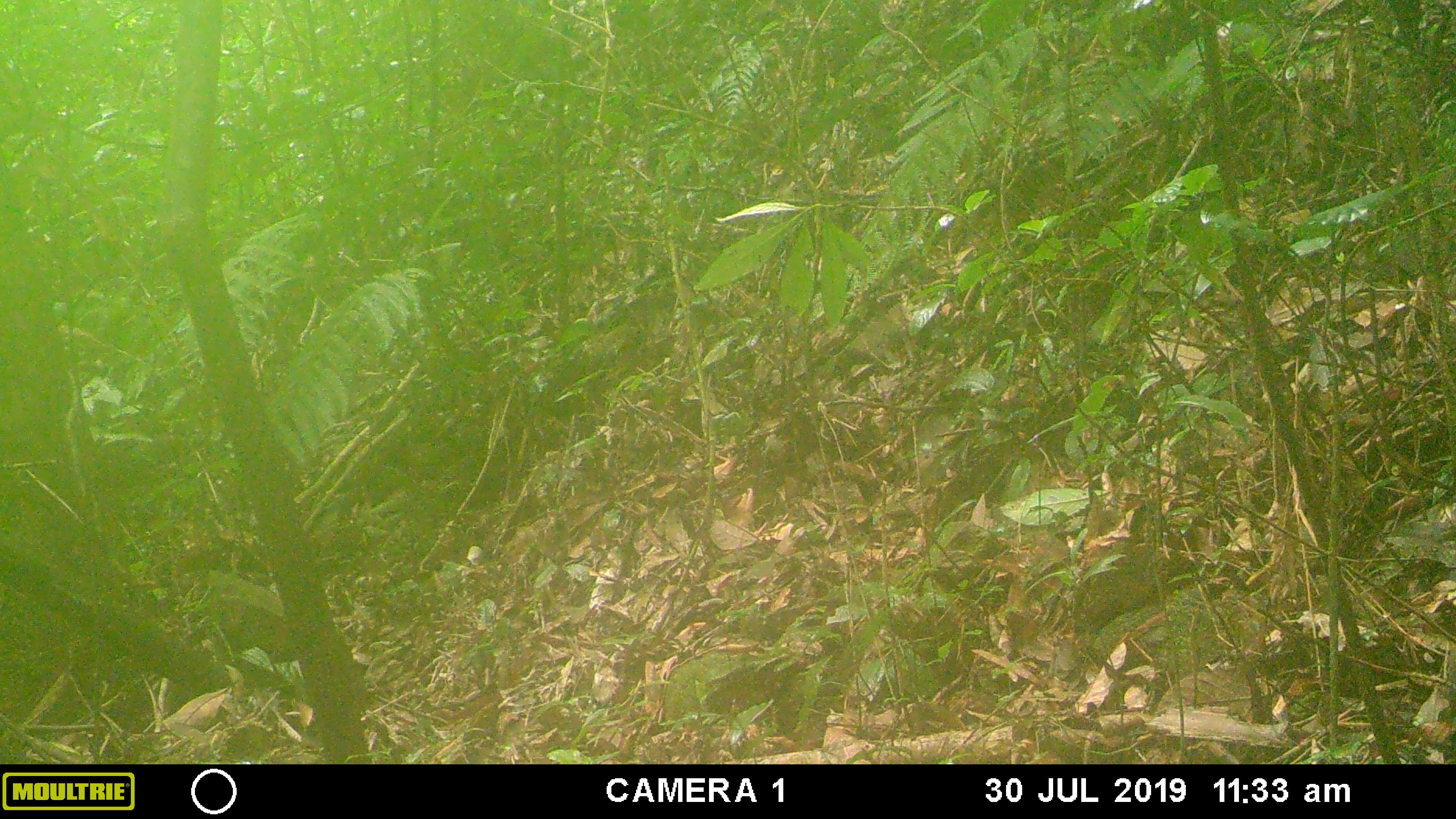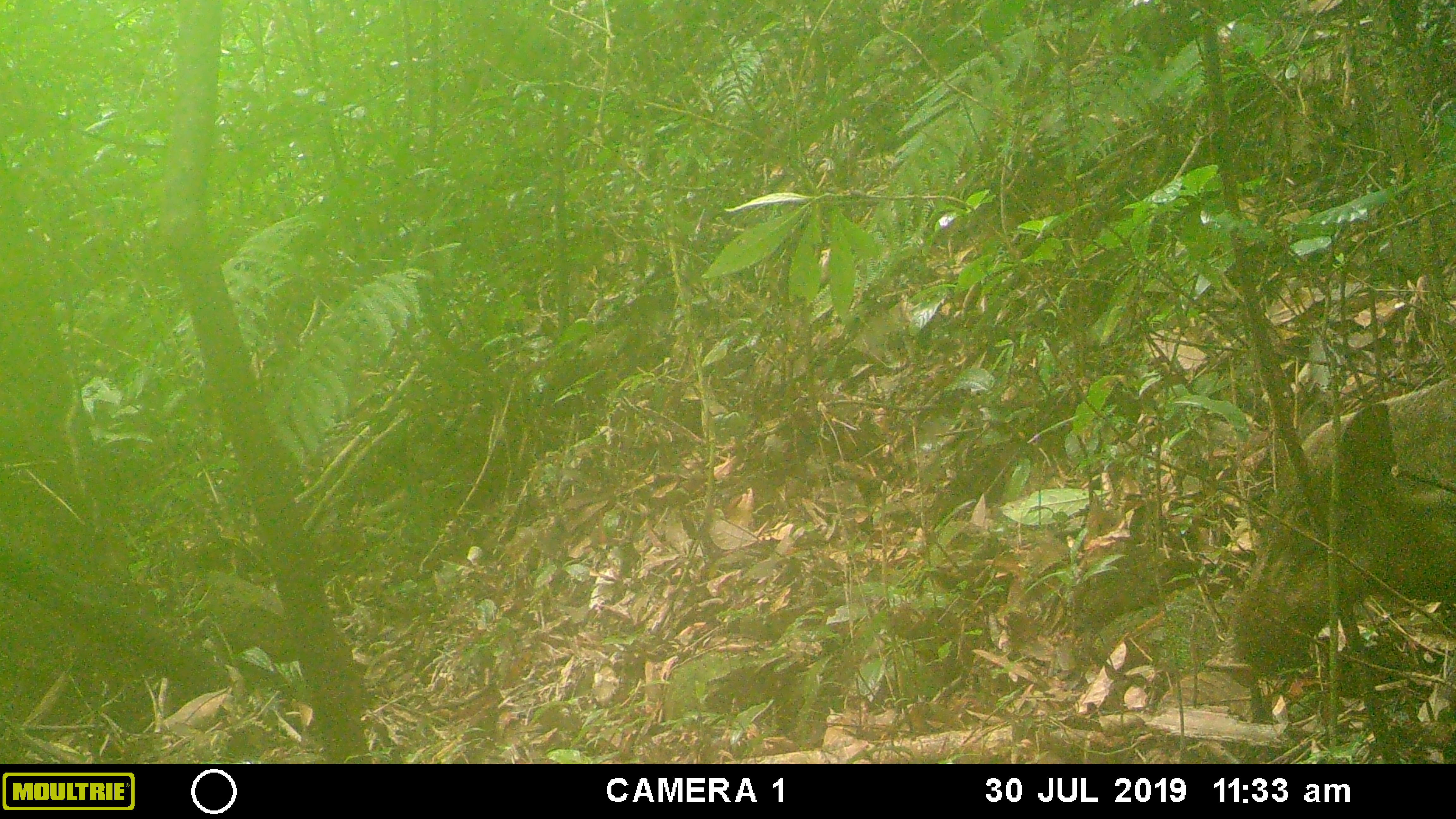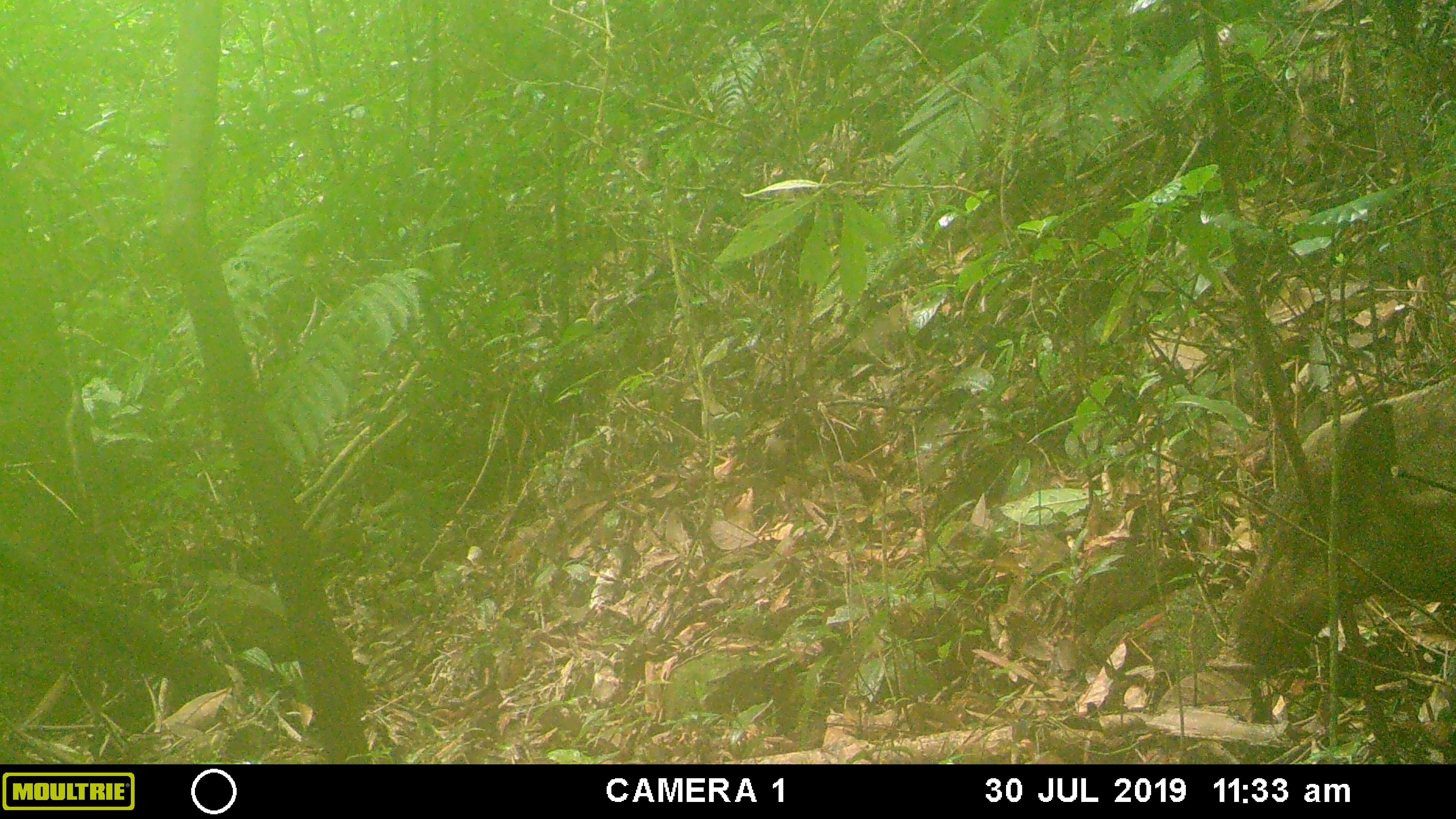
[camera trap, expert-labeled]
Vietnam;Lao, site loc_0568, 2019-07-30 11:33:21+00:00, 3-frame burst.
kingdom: Animalia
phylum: Chordata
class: Mammalia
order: Artiodactyla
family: Suidae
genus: Sus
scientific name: Sus scrofa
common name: eurasian wild pig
Eurasian wild pig (Sus scrofa). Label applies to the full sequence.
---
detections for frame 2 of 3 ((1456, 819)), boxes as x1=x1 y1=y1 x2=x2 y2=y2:
eurasian wild pig: x1=1229 y1=370 x2=1456 y2=668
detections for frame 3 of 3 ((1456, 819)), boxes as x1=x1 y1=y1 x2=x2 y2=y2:
eurasian wild pig: x1=1229 y1=370 x2=1456 y2=668